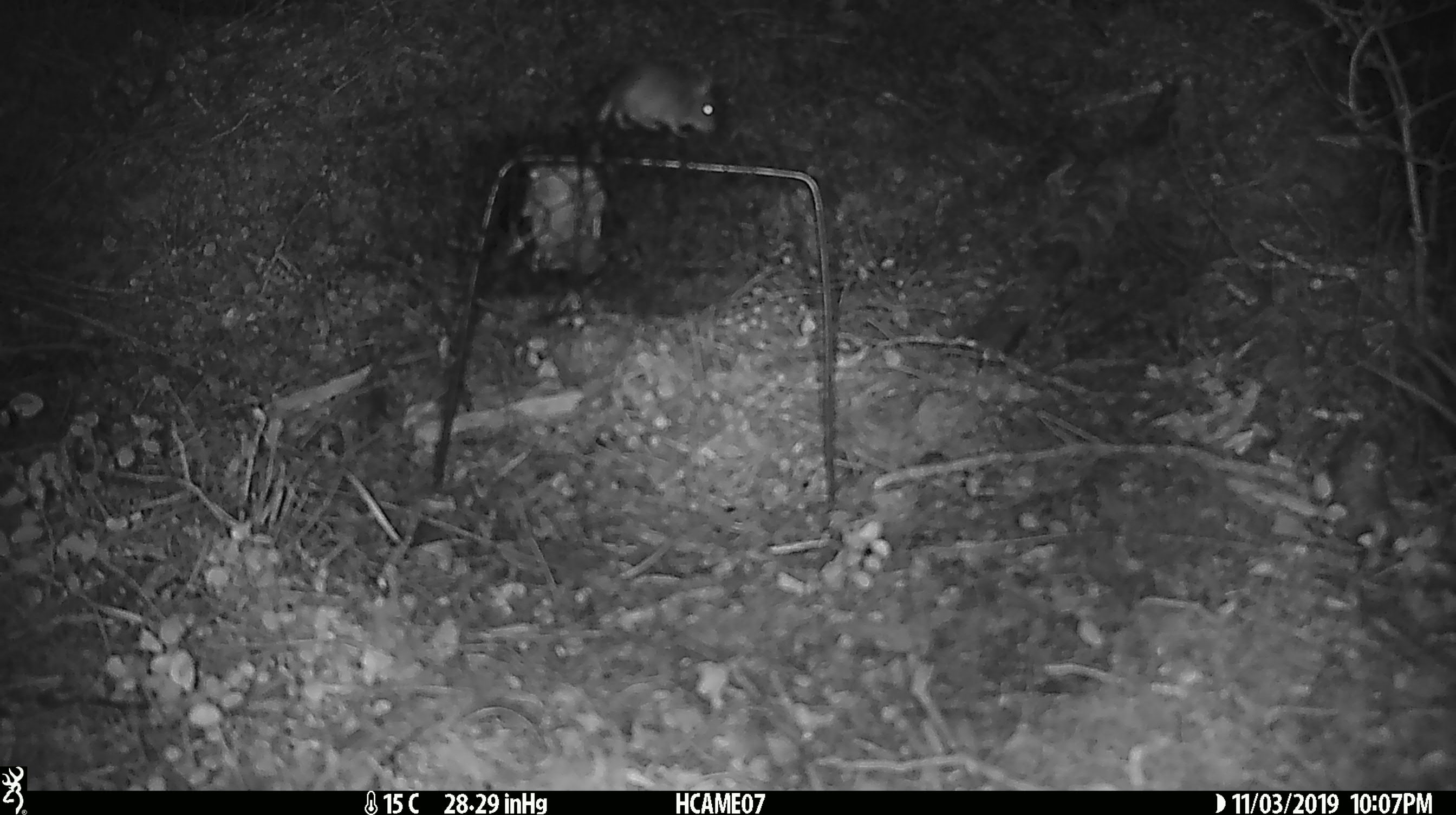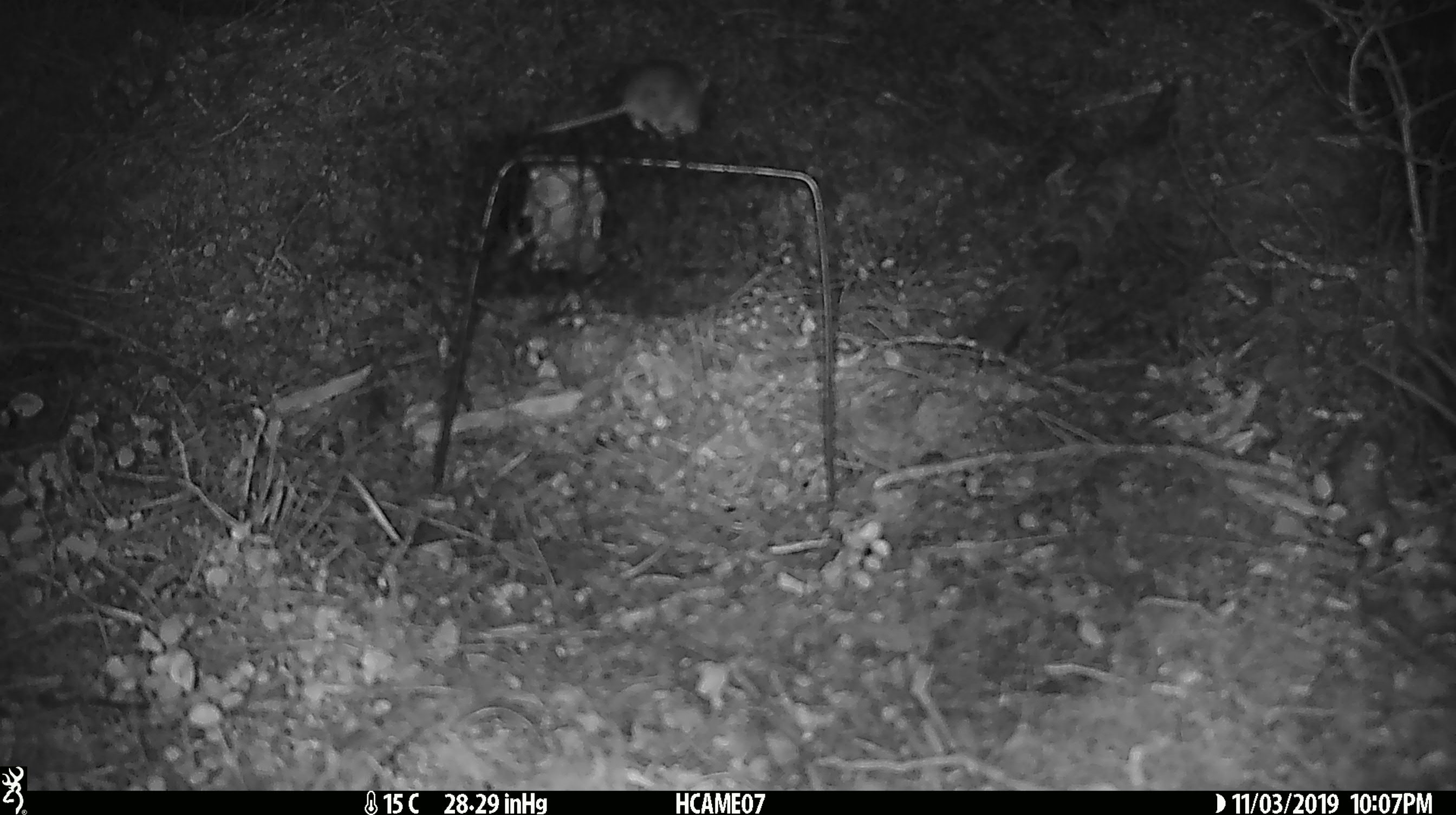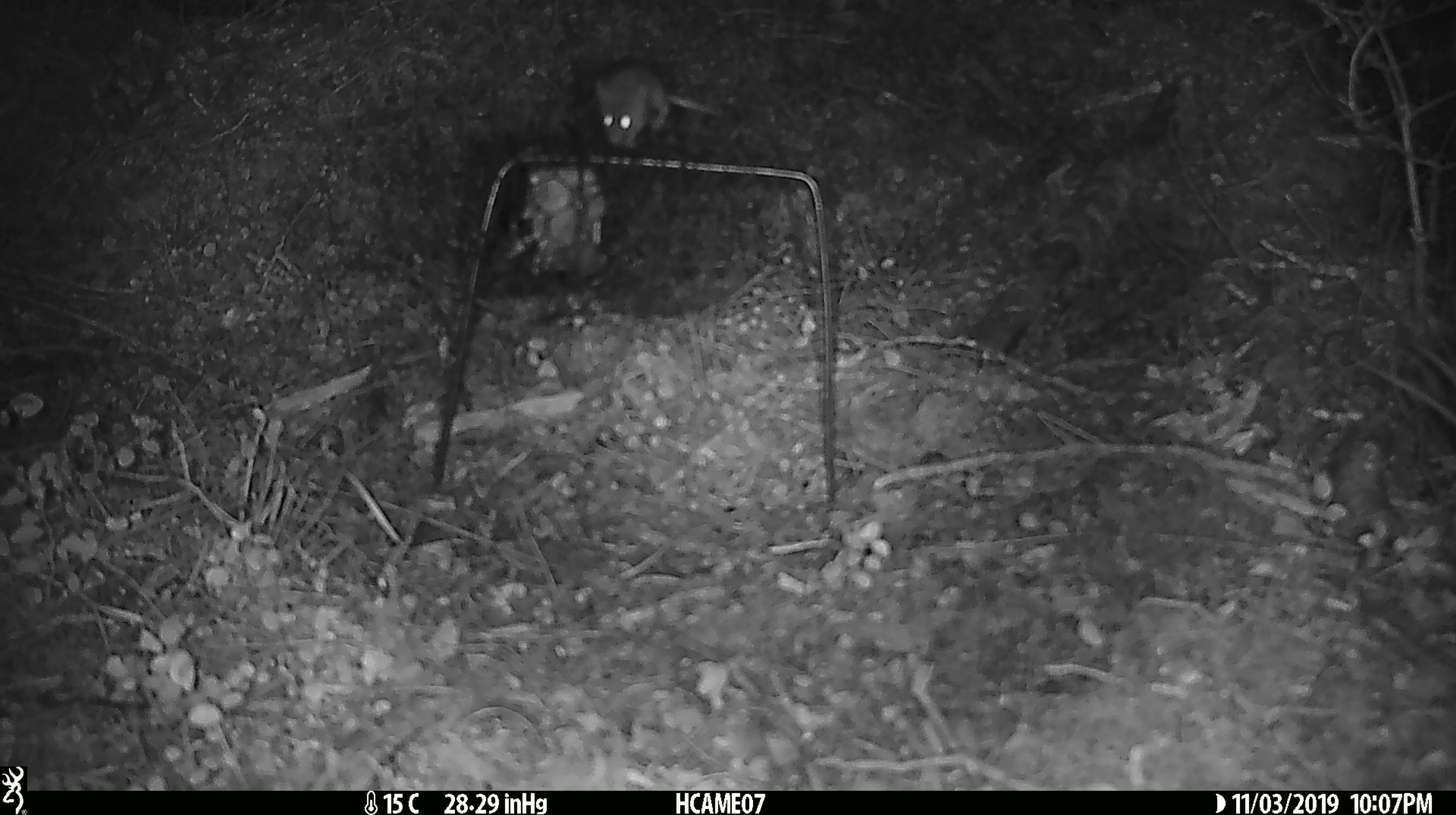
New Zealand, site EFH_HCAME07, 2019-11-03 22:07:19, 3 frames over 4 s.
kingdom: Animalia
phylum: Chordata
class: Mammalia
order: Rodentia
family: Muridae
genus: Mus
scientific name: Mus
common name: mouse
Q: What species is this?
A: Mouse (Mus).